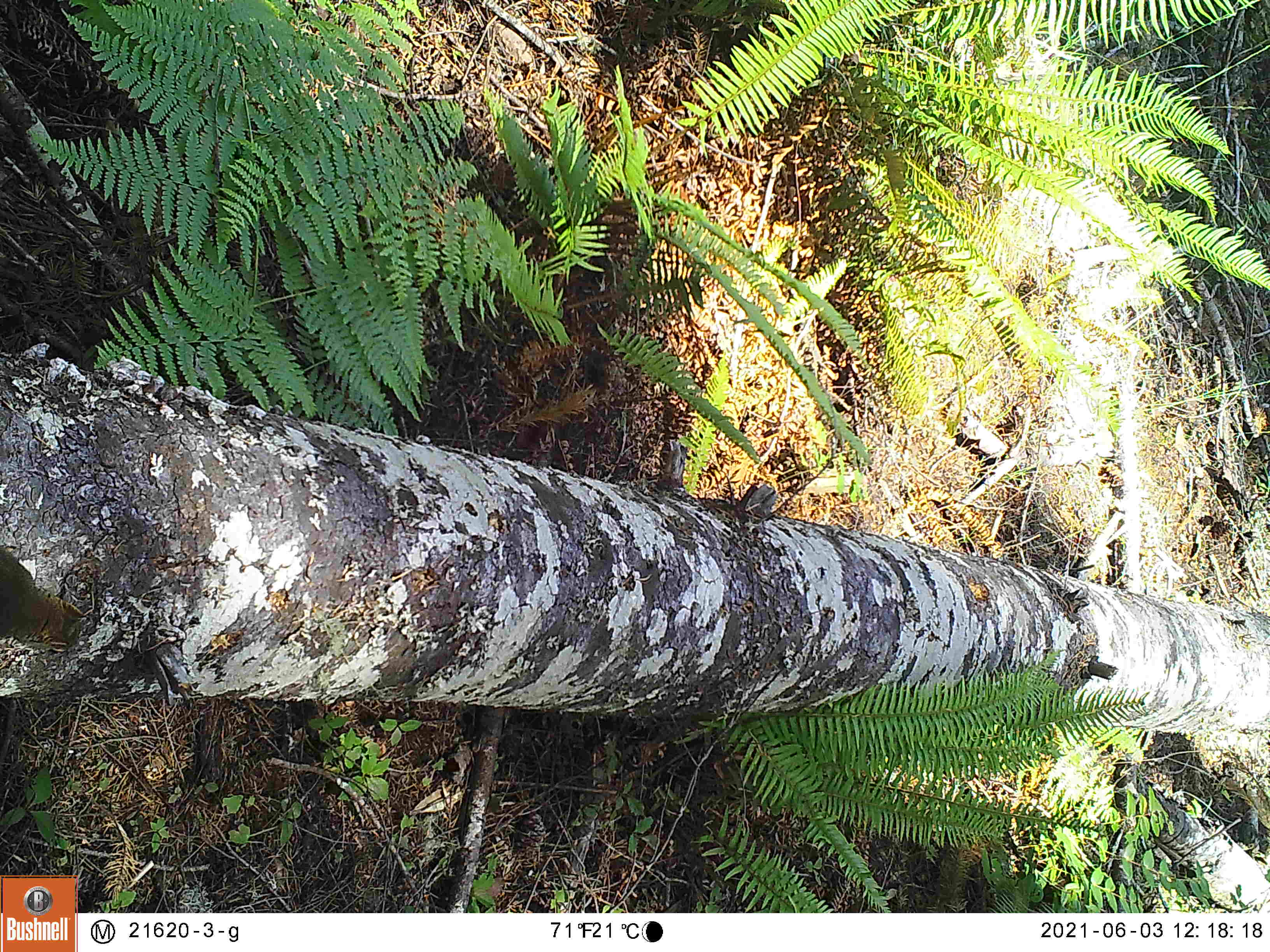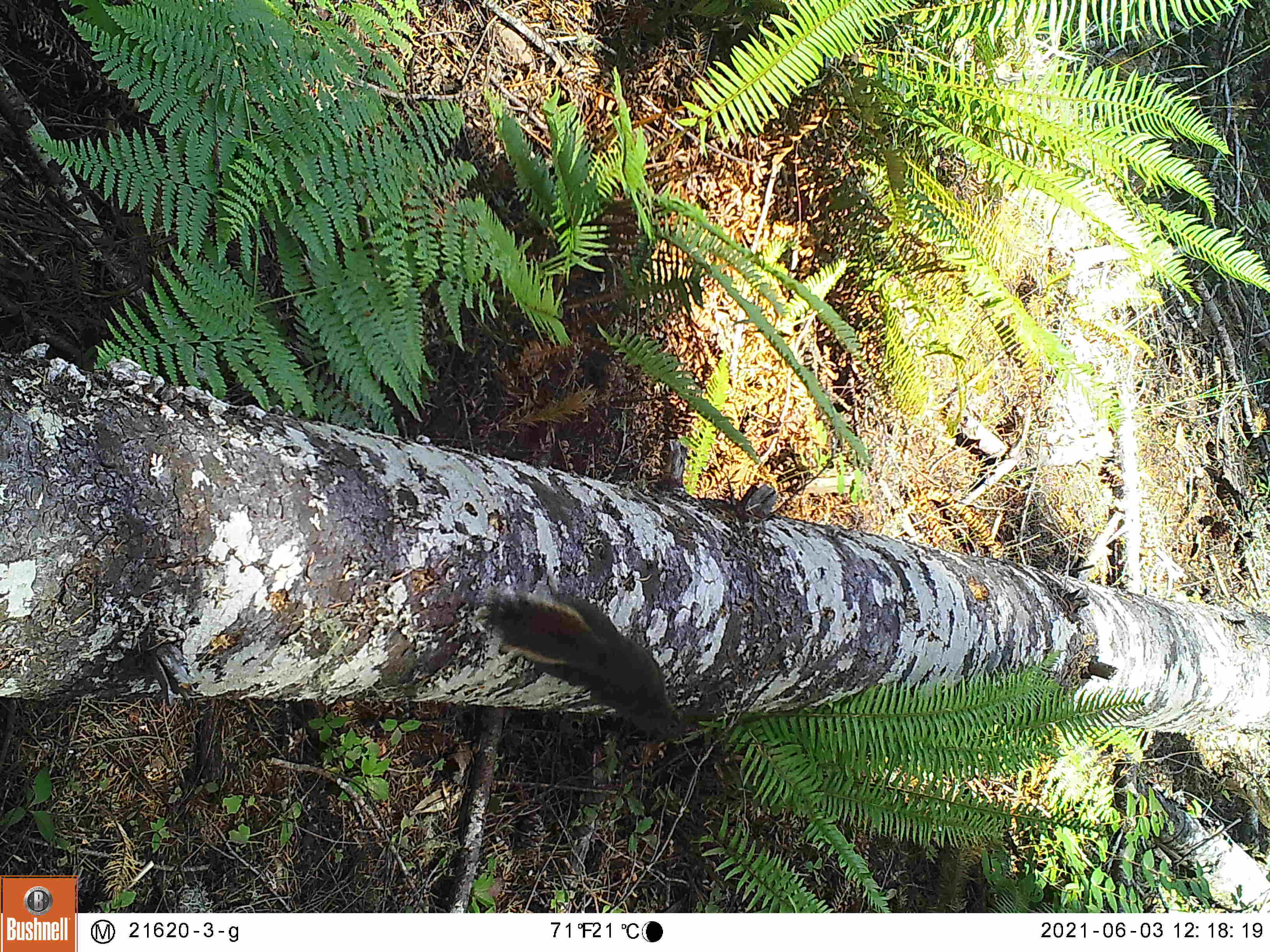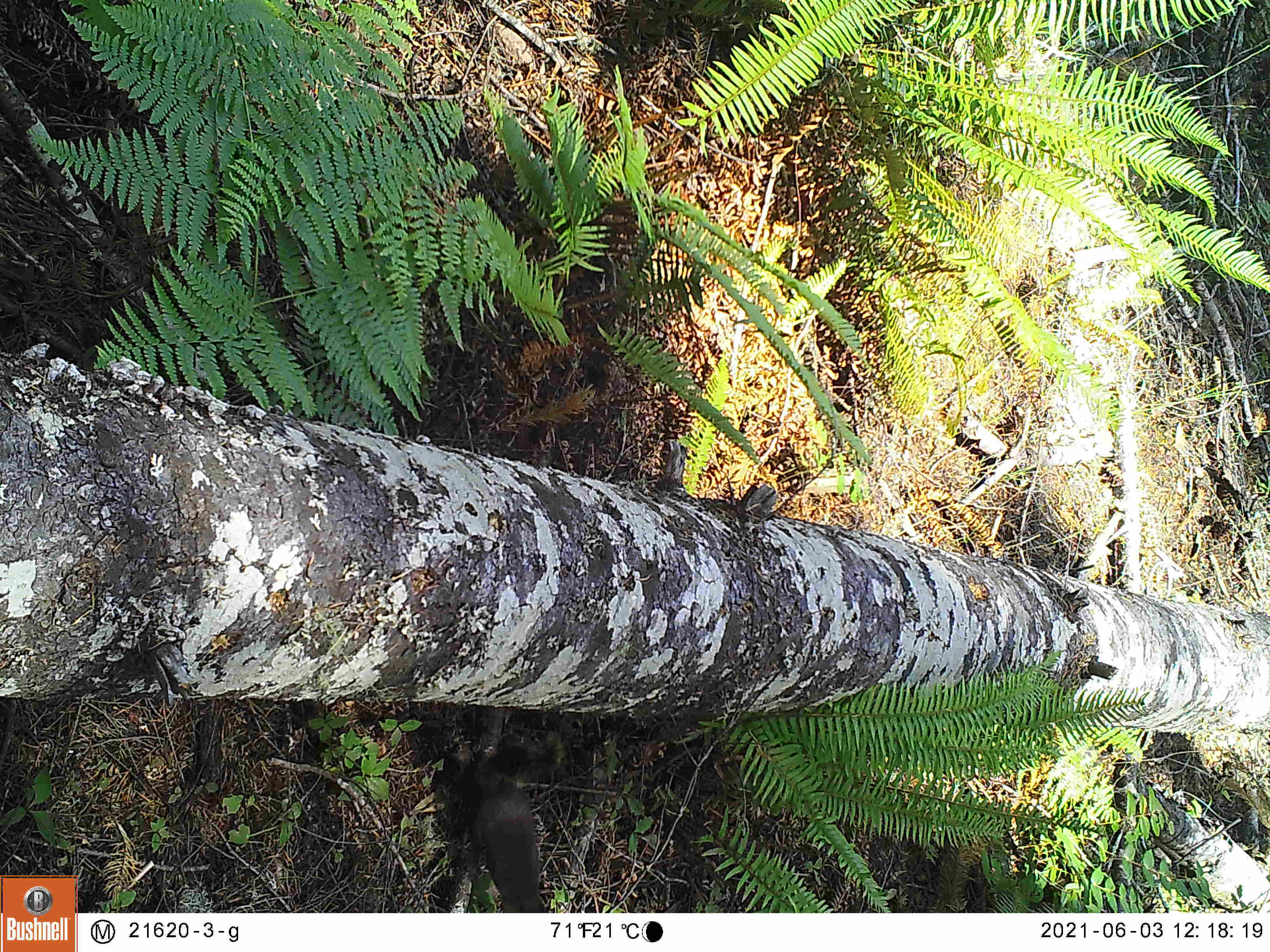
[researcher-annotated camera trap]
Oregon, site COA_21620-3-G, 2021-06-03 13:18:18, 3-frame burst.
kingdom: Animalia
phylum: Chordata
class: Mammalia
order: Rodentia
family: Sciuridae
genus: Tamiasciurus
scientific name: Tamiasciurus douglasii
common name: douglas squirrel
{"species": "douglas squirrel (Tamiasciurus douglasii)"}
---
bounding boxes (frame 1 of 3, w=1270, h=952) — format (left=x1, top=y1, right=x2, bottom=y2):
douglas squirrel: (left=0, top=527, right=101, bottom=677)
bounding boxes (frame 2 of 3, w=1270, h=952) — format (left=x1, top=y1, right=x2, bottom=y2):
douglas squirrel: (left=472, top=564, right=698, bottom=760)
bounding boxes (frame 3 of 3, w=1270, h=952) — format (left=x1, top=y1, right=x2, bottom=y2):
douglas squirrel: (left=443, top=707, right=573, bottom=913)